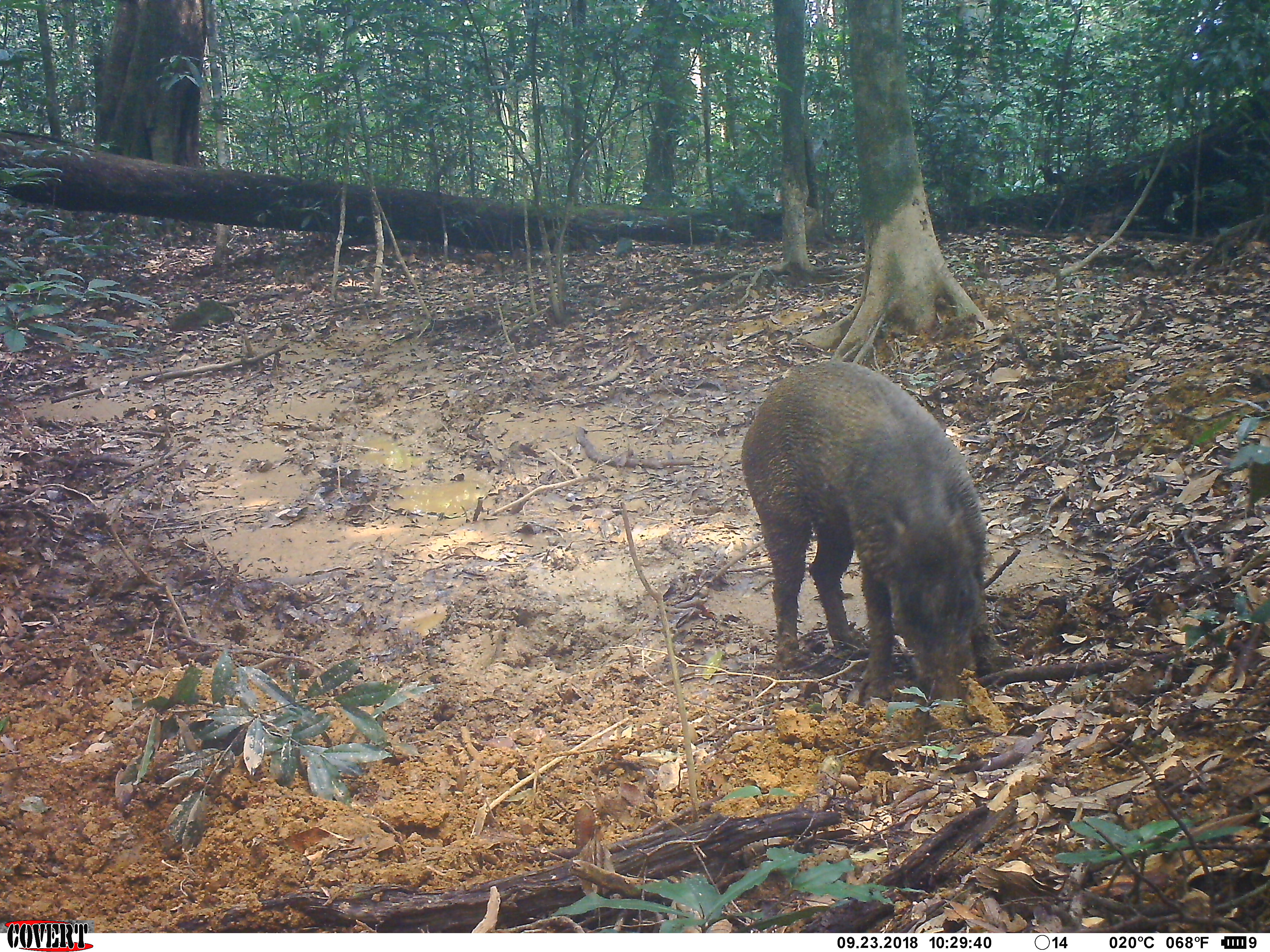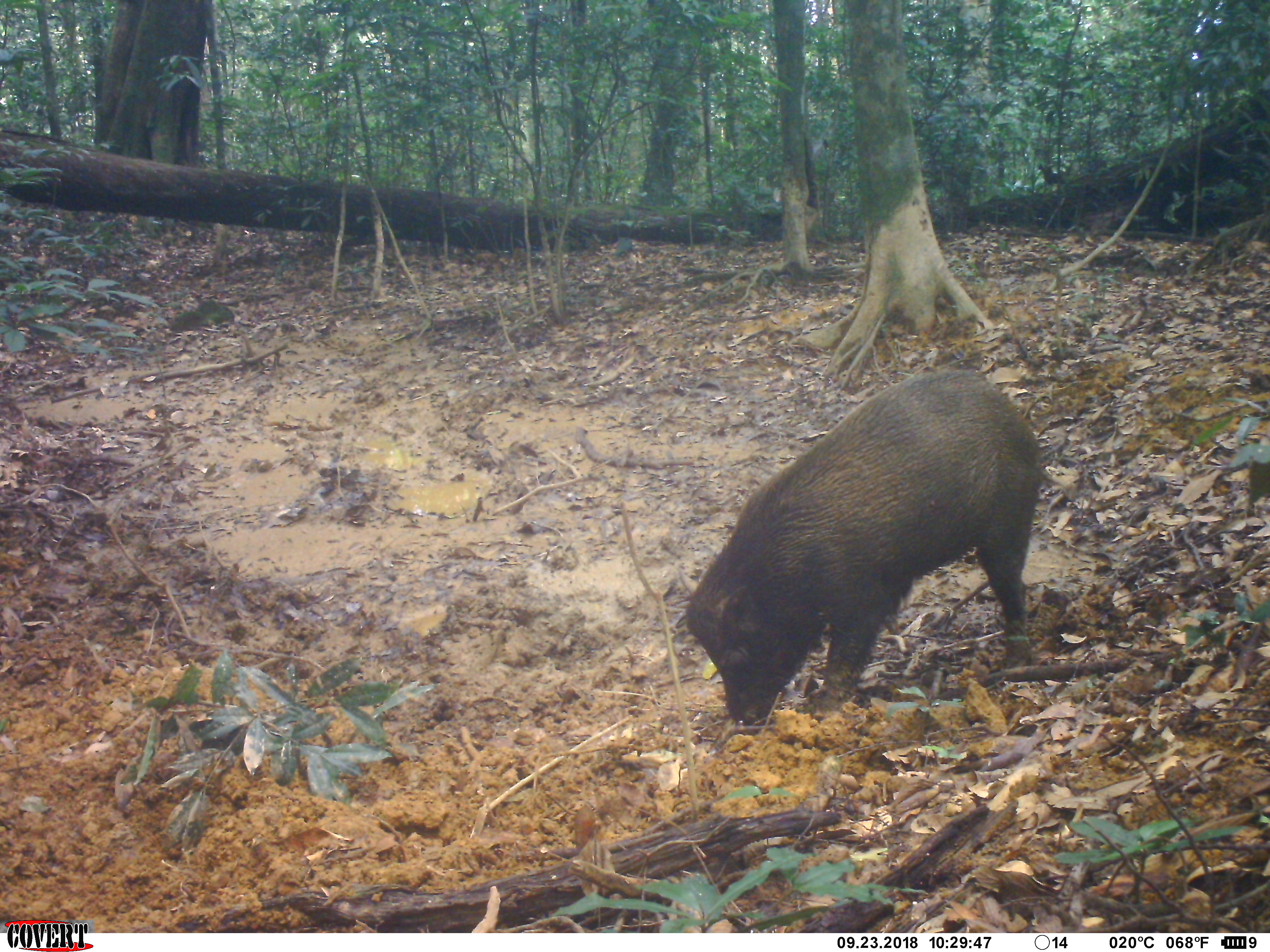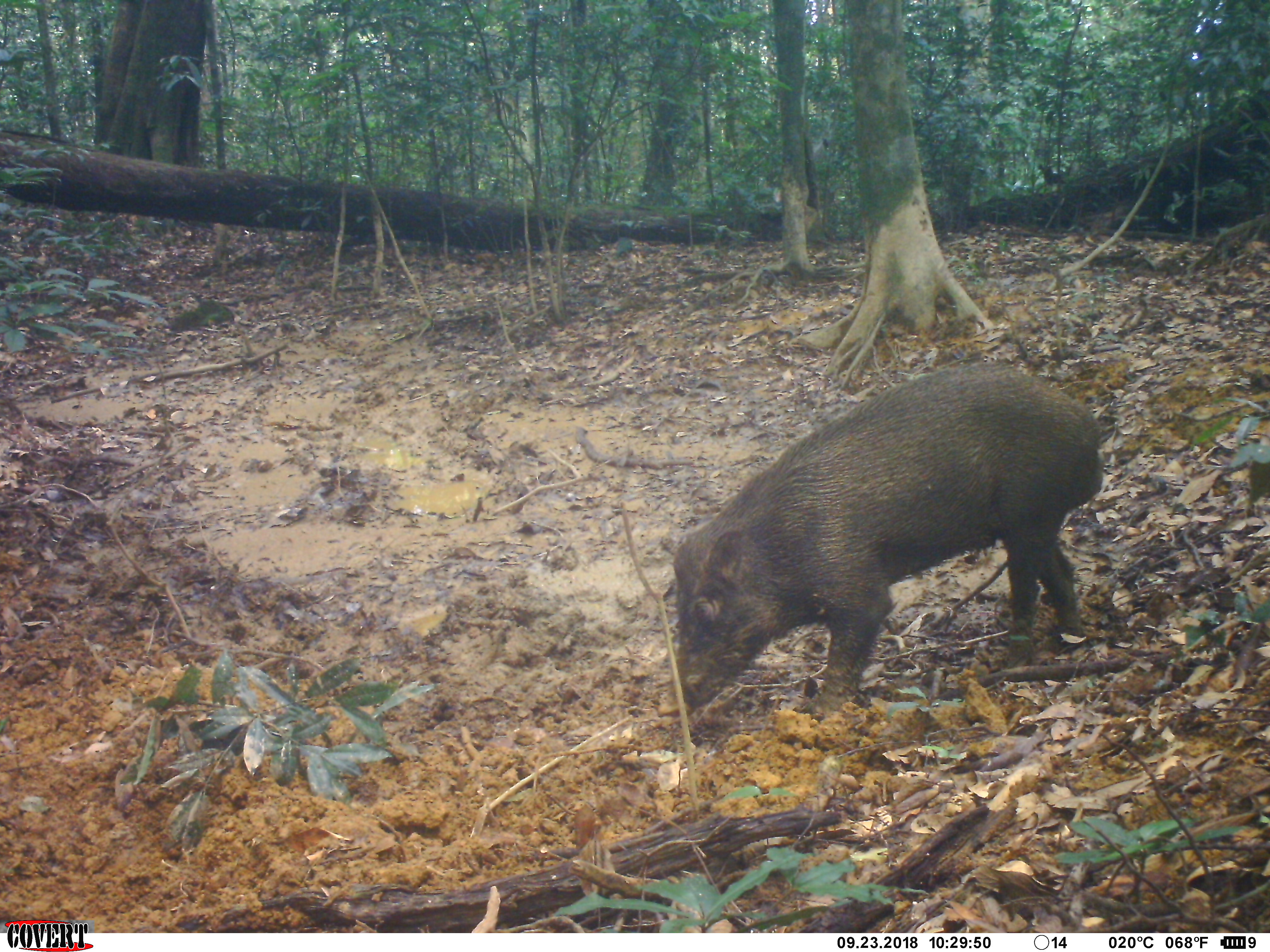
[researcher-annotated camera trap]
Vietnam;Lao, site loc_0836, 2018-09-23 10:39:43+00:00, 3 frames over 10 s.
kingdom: Animalia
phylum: Chordata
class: Mammalia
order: Artiodactyla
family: Suidae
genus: Sus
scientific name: Sus scrofa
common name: eurasian wild pig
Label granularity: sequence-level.